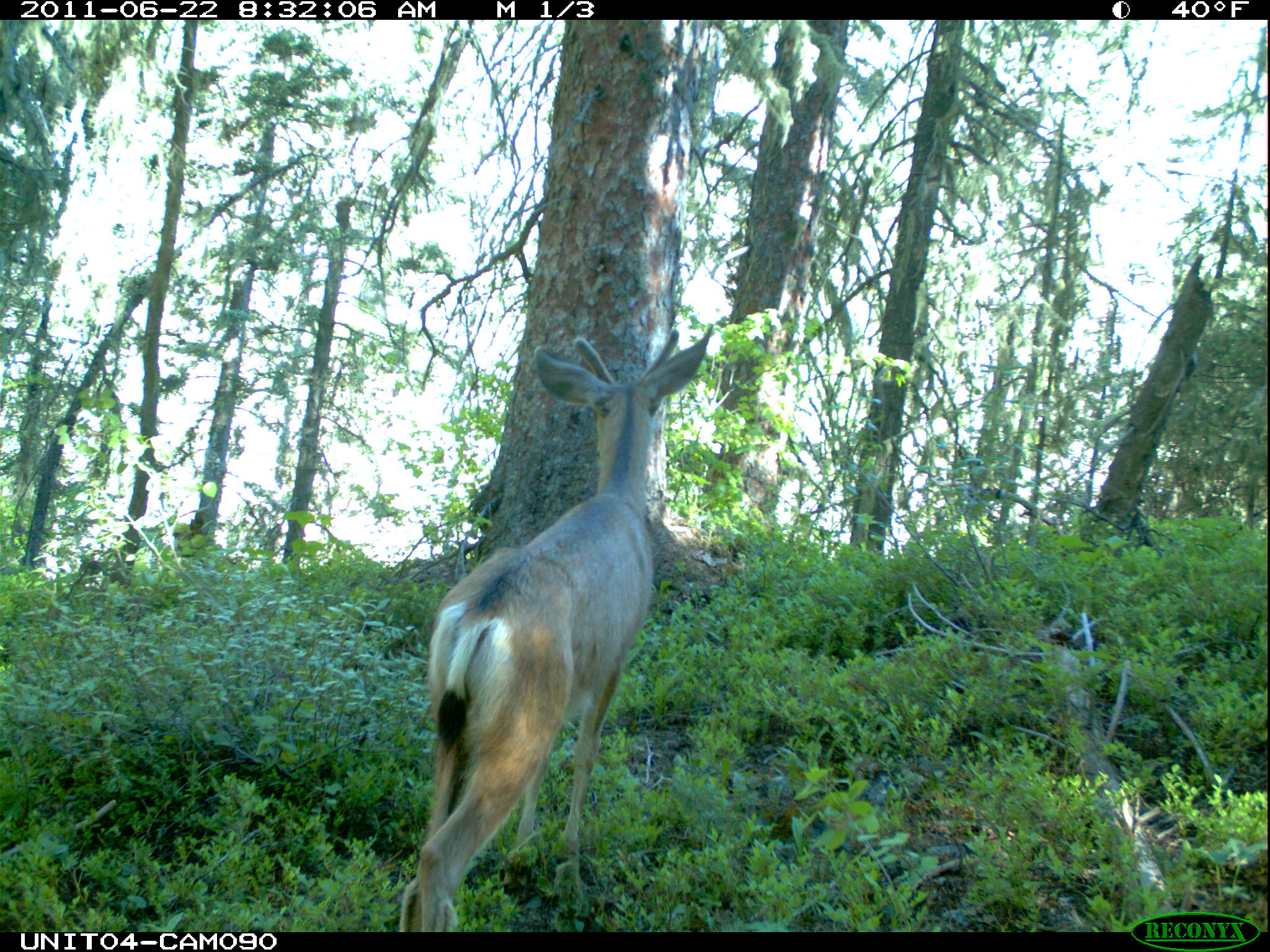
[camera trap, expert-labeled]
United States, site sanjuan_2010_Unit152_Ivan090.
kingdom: Animalia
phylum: Chordata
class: Mammalia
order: Artiodactyla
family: Cervidae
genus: Odocoileus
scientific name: Odocoileus hemionus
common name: mule deer